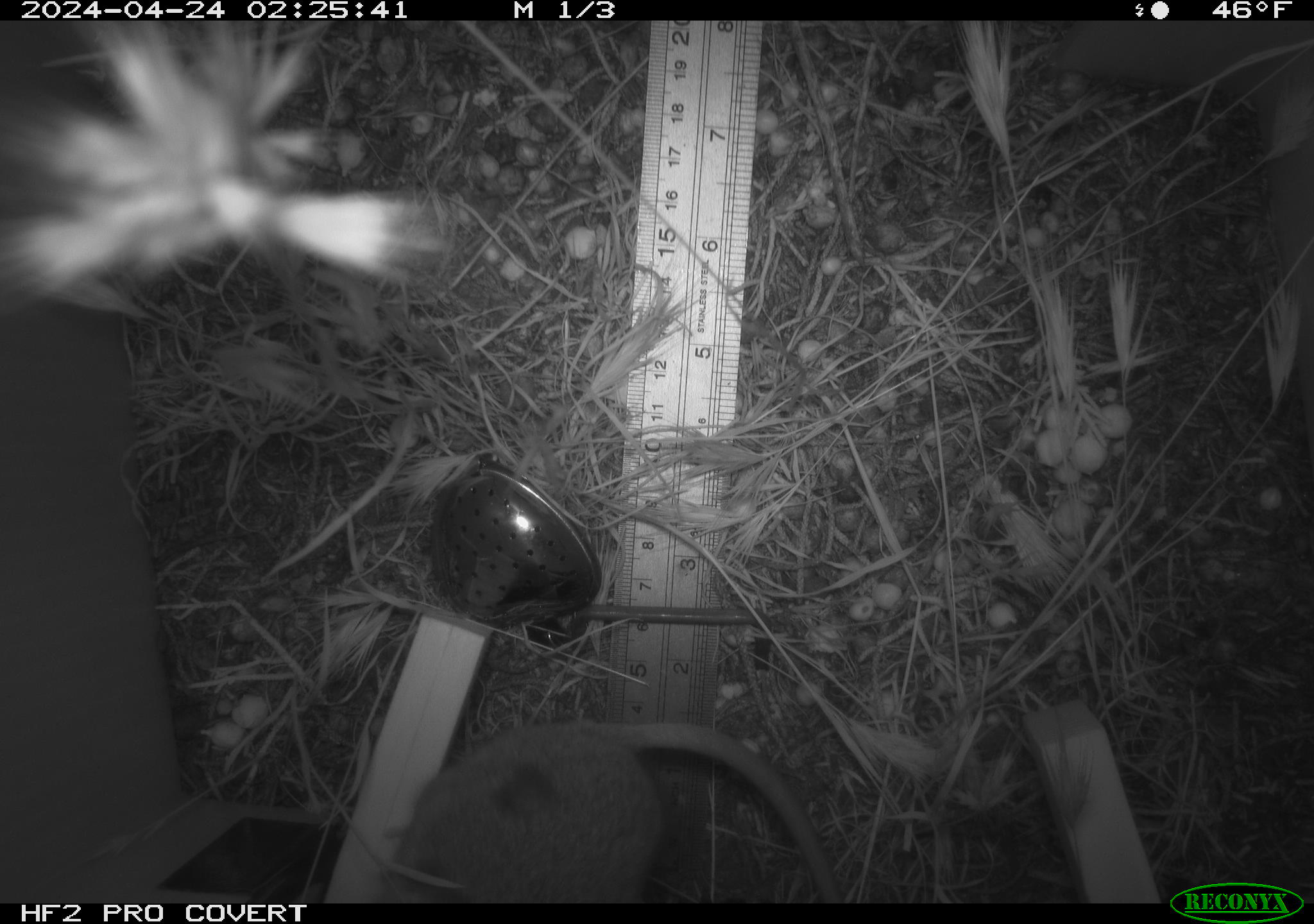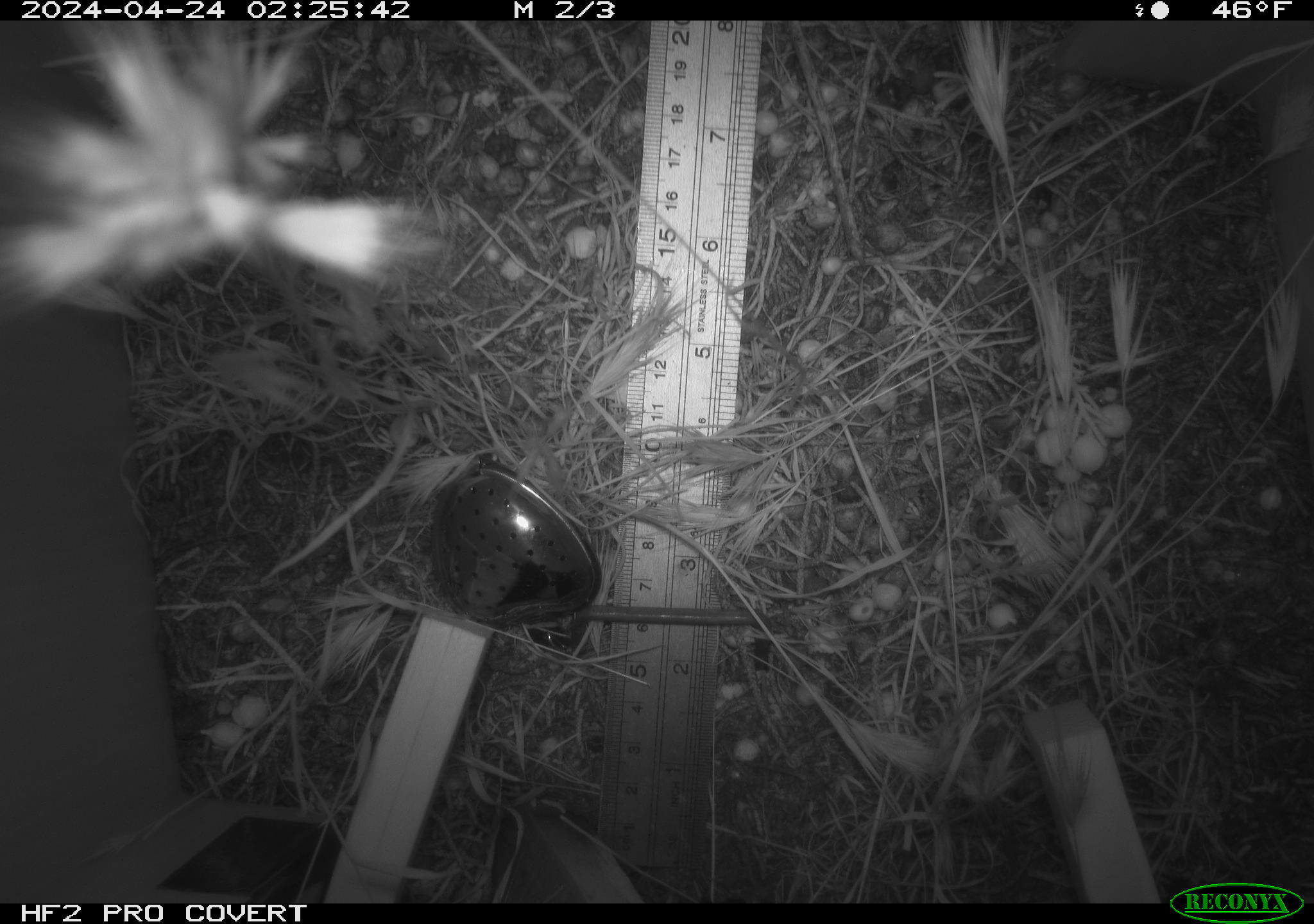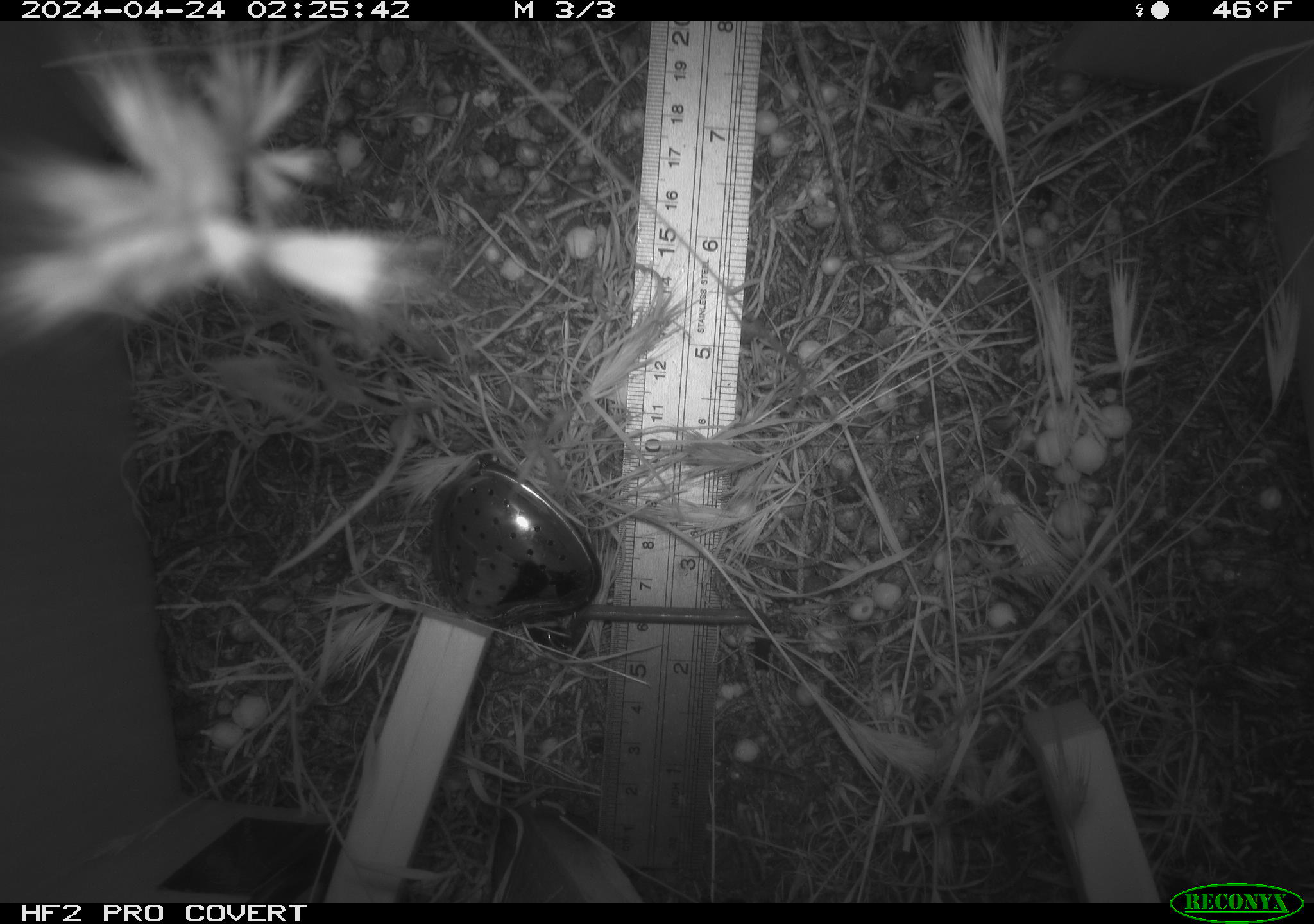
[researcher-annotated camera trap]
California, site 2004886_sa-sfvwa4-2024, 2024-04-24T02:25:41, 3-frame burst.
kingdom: Animalia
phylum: Chordata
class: Mammalia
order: Rodentia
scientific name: Rodentia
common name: mouse species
Mouse species (Rodentia).